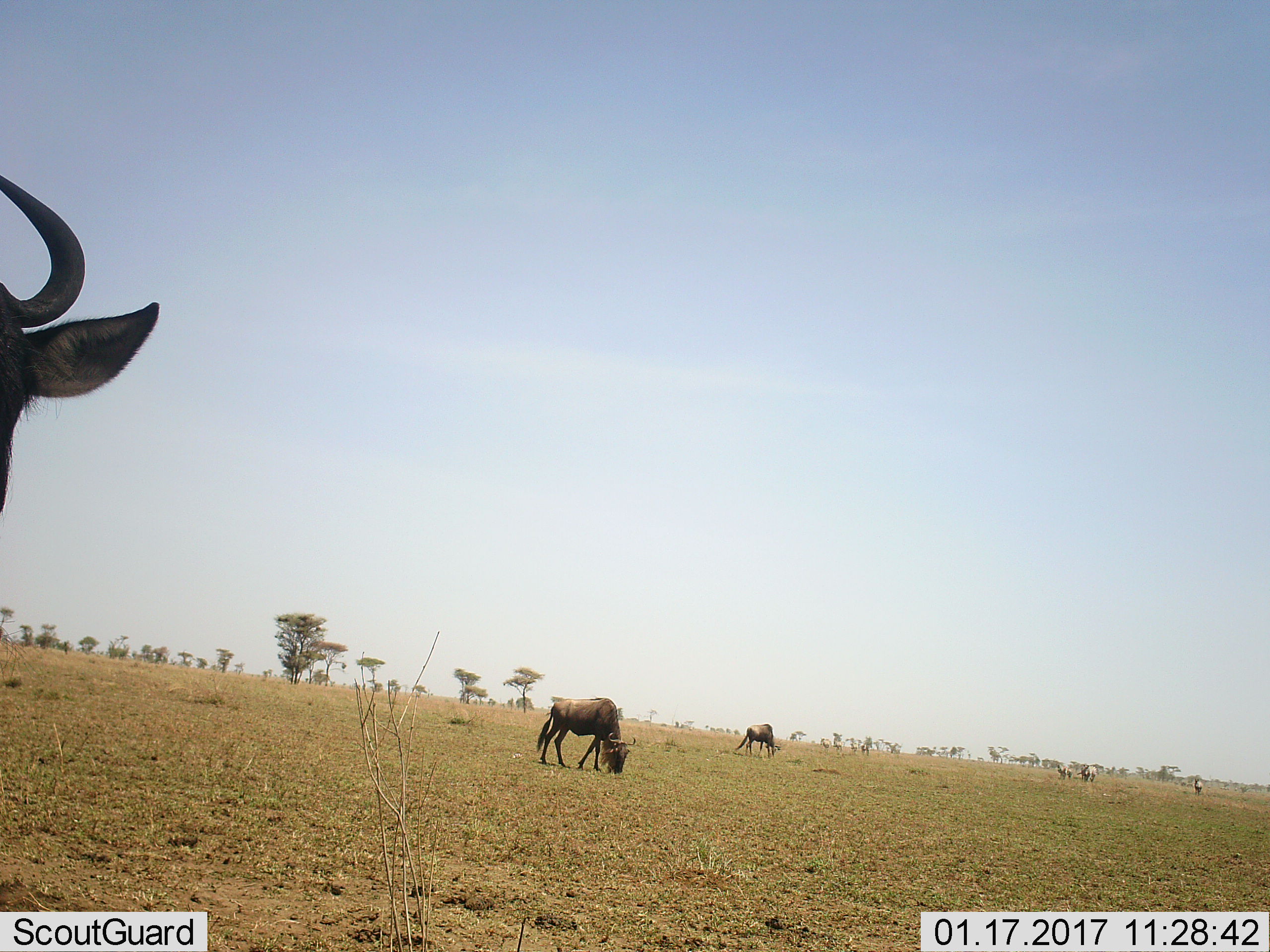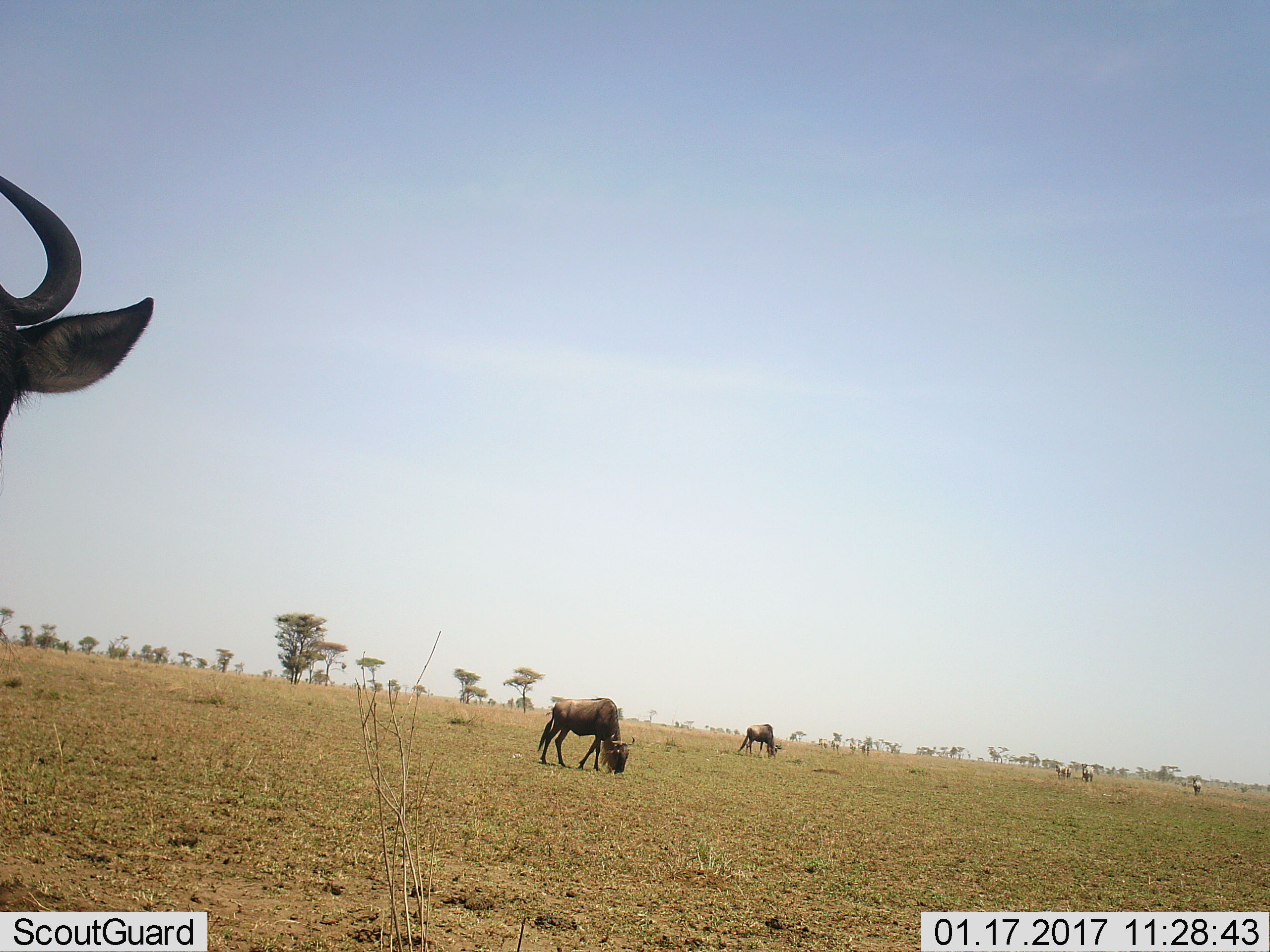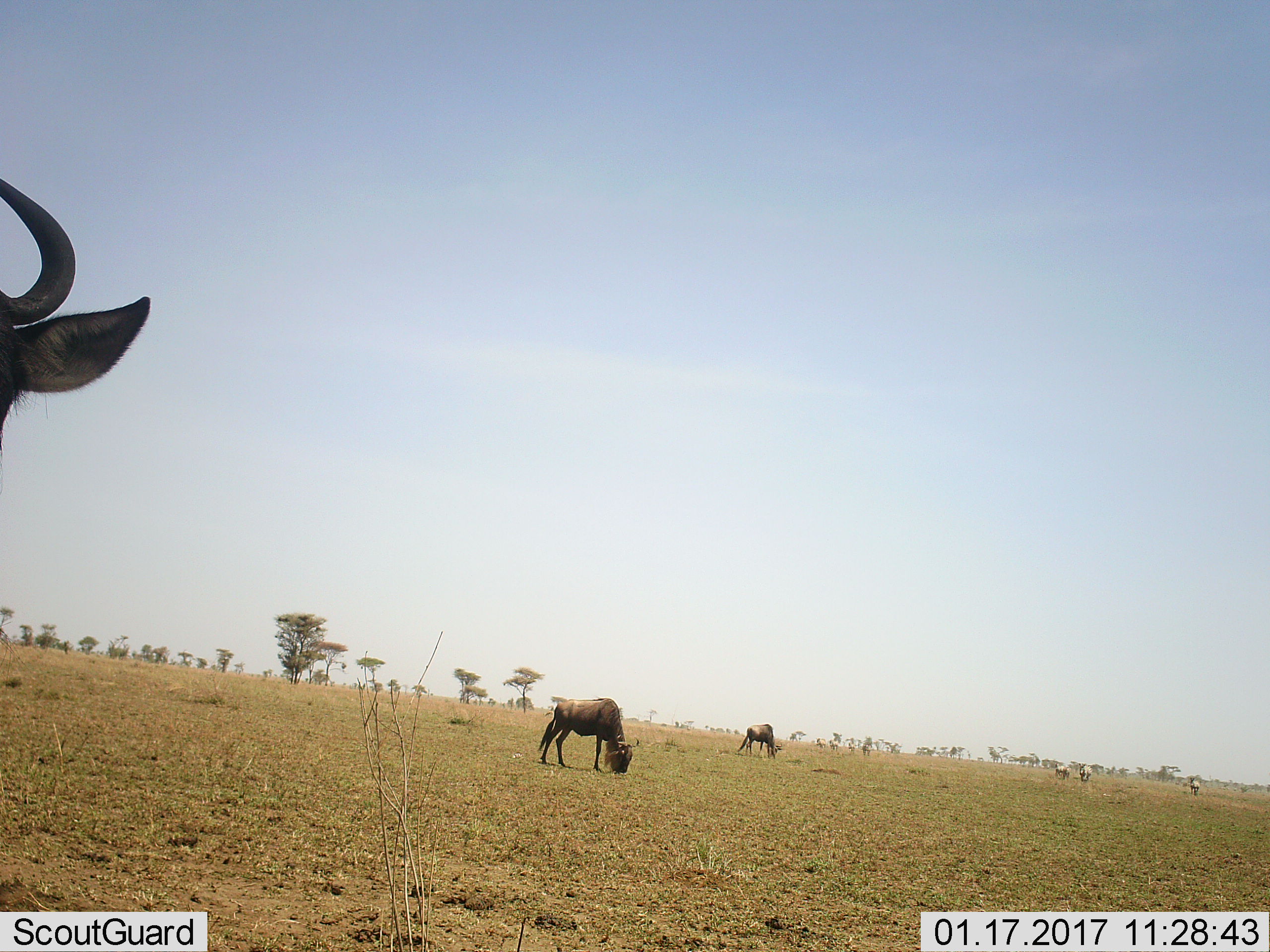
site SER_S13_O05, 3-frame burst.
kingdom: Animalia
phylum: Chordata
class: Mammalia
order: Artiodactyla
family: Bovidae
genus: Connochaetes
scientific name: Connochaetes taurinus taurinus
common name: blue wildebeest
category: wildebeestblue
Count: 3.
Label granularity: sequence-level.